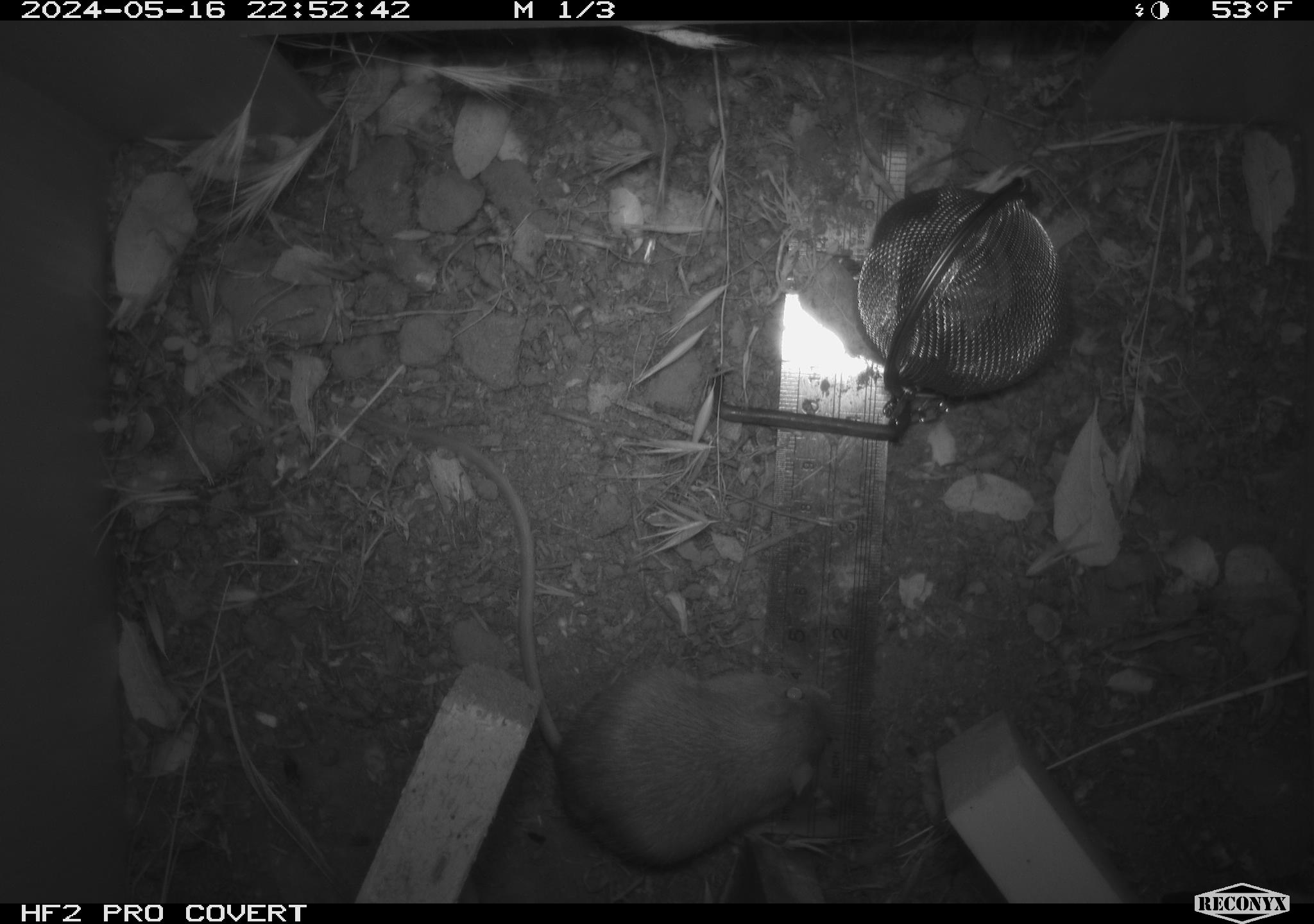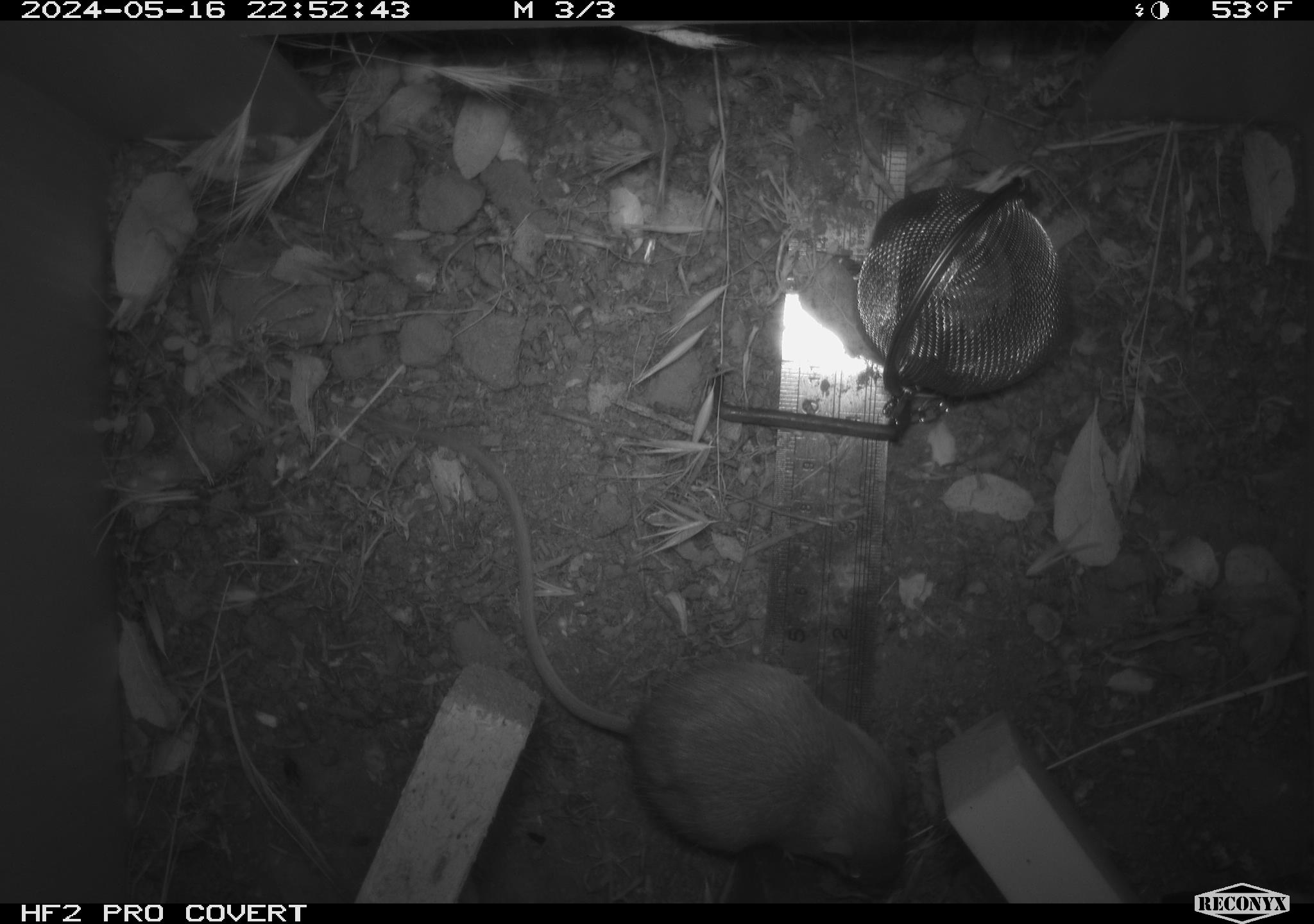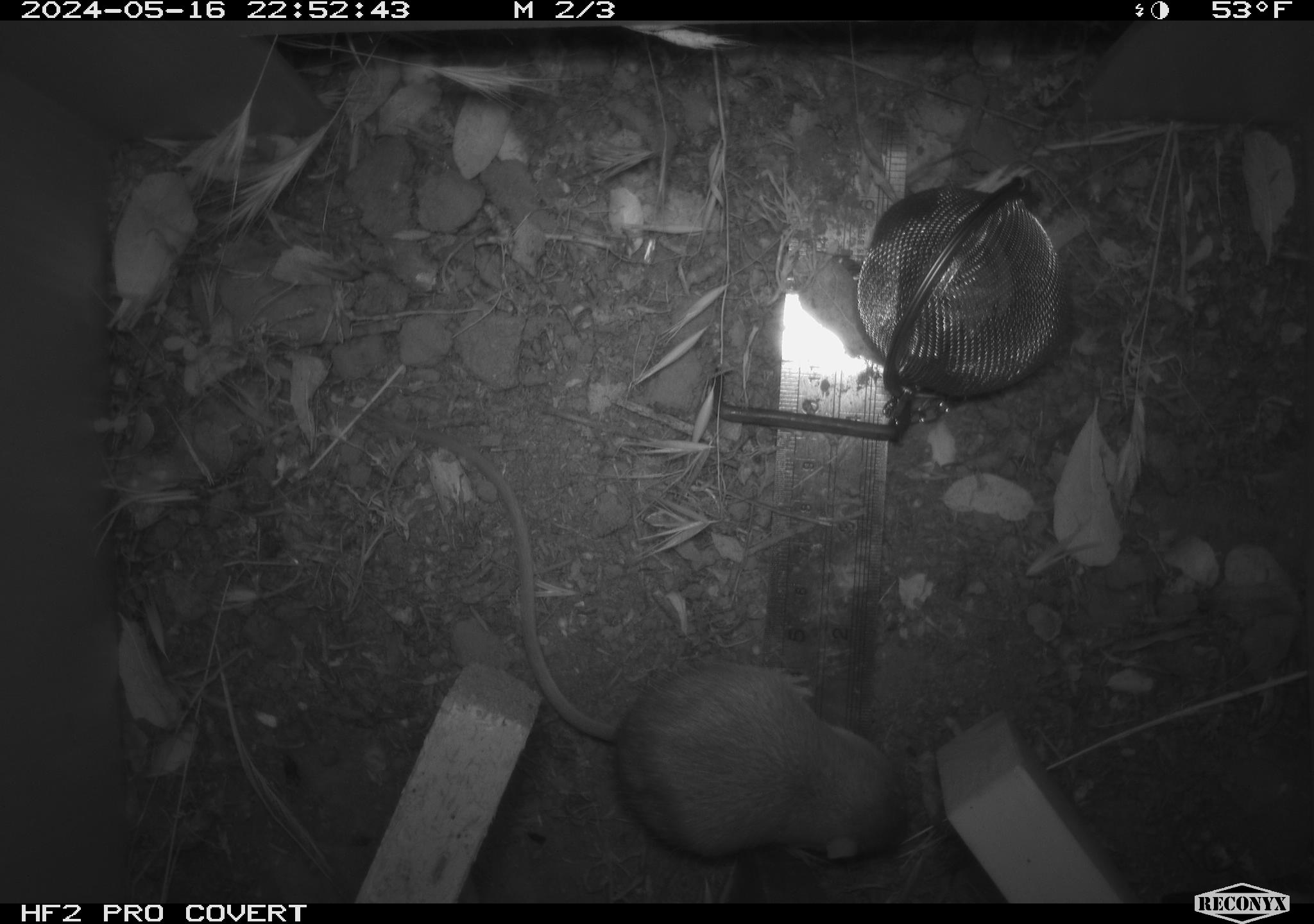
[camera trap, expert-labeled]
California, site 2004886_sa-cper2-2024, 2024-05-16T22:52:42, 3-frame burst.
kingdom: Animalia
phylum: Chordata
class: Mammalia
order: Rodentia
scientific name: Rodentia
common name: rodent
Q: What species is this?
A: Rodent (Rodentia).